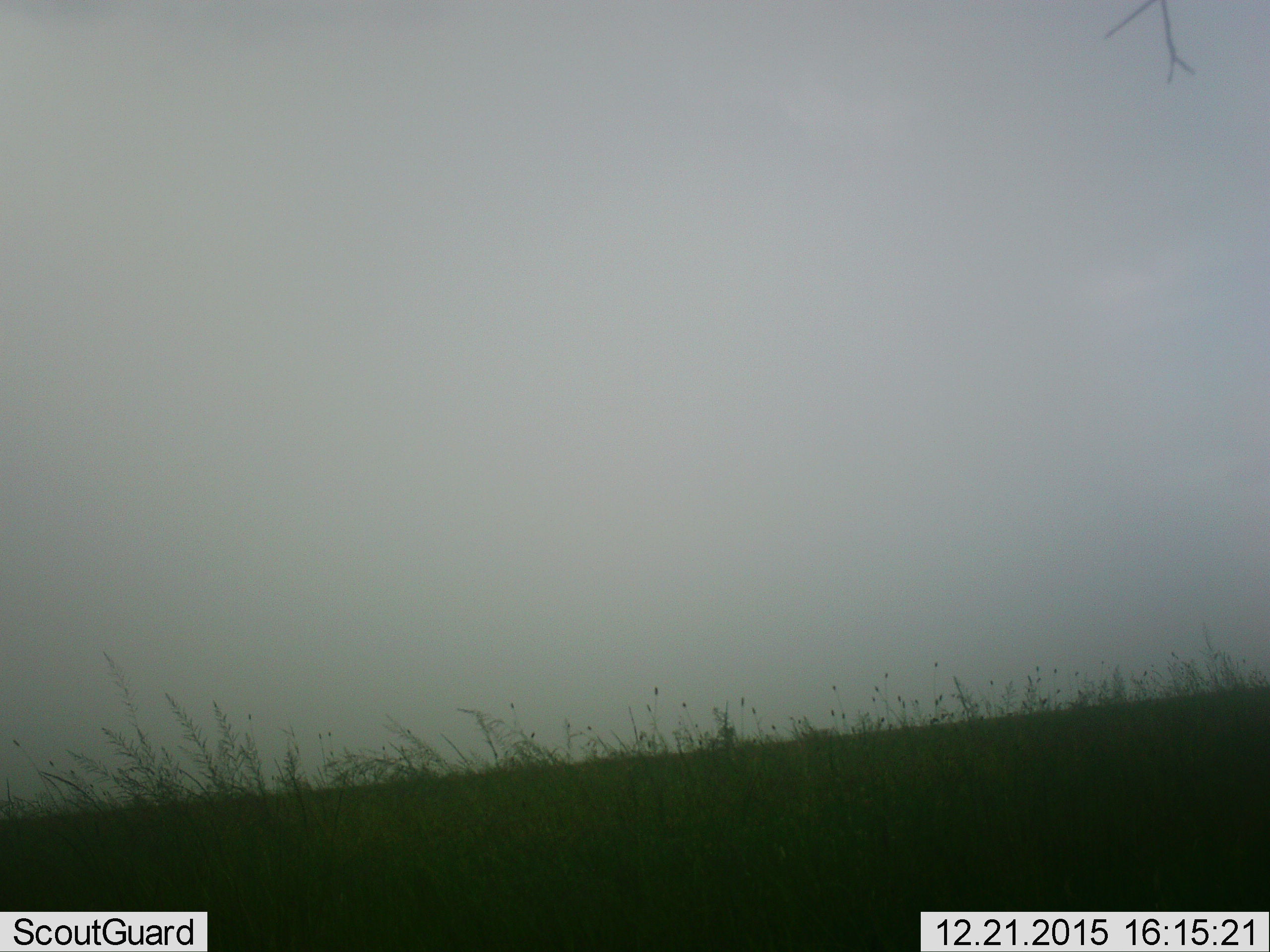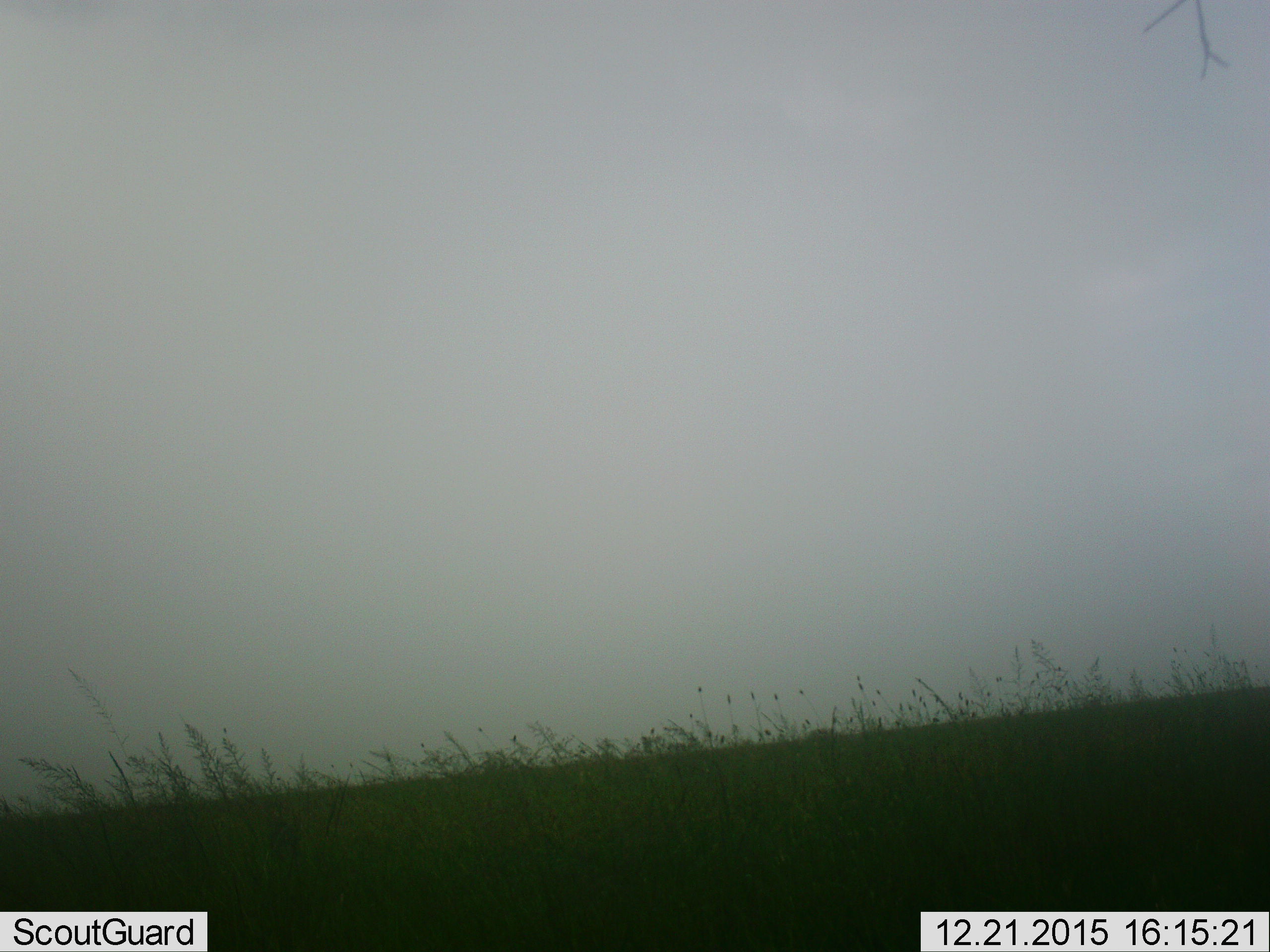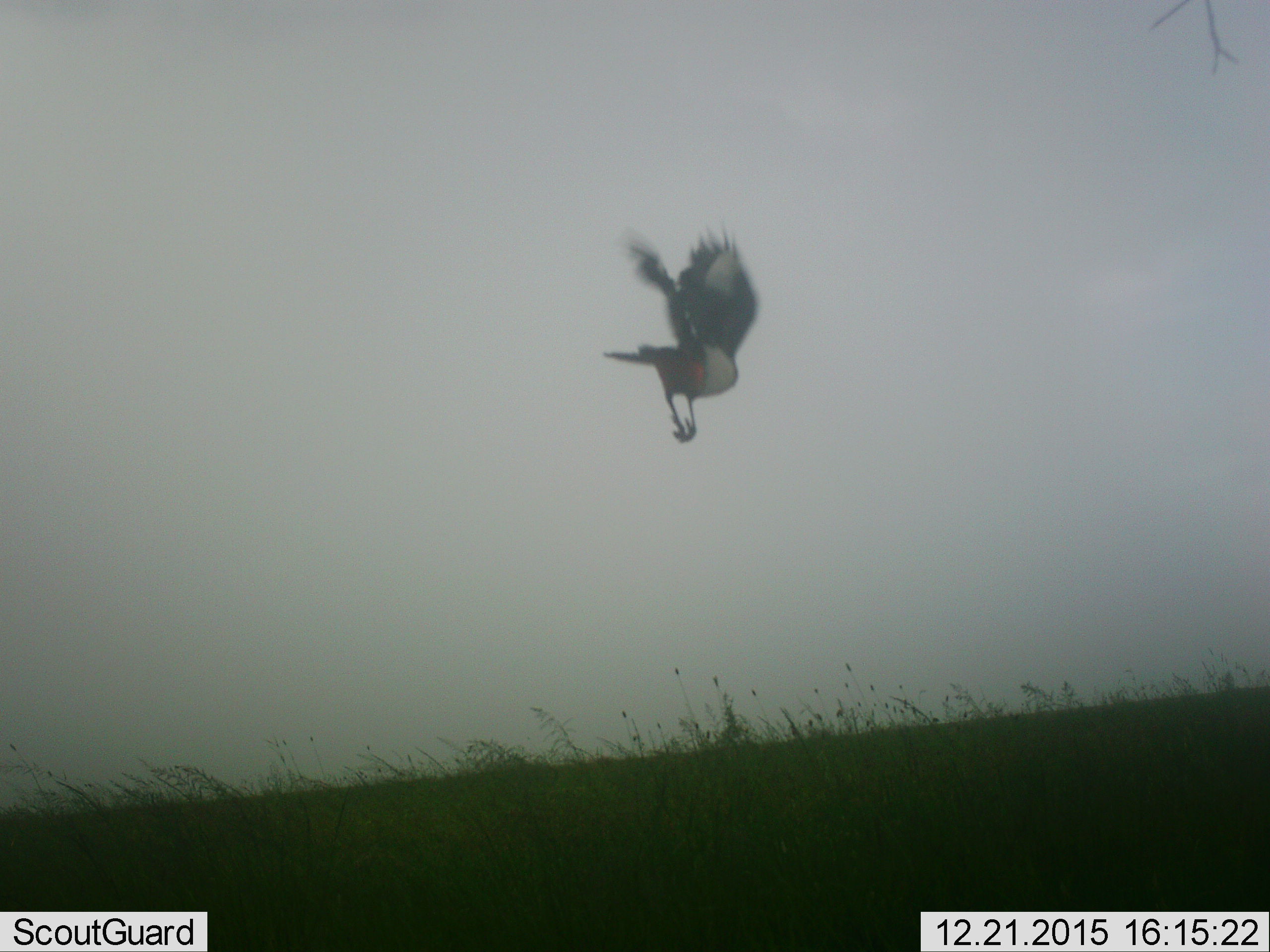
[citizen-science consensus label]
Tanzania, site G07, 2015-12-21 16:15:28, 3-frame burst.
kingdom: Animalia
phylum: Chordata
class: Aves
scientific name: Aves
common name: bird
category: otherbird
Otherbird (bird) (Aves), count 1. Behavior (volunteer vote fractions): standing 0%, resting 0%, moving 100%, interacting 0%. Young present (vote fraction): 0%. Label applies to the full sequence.